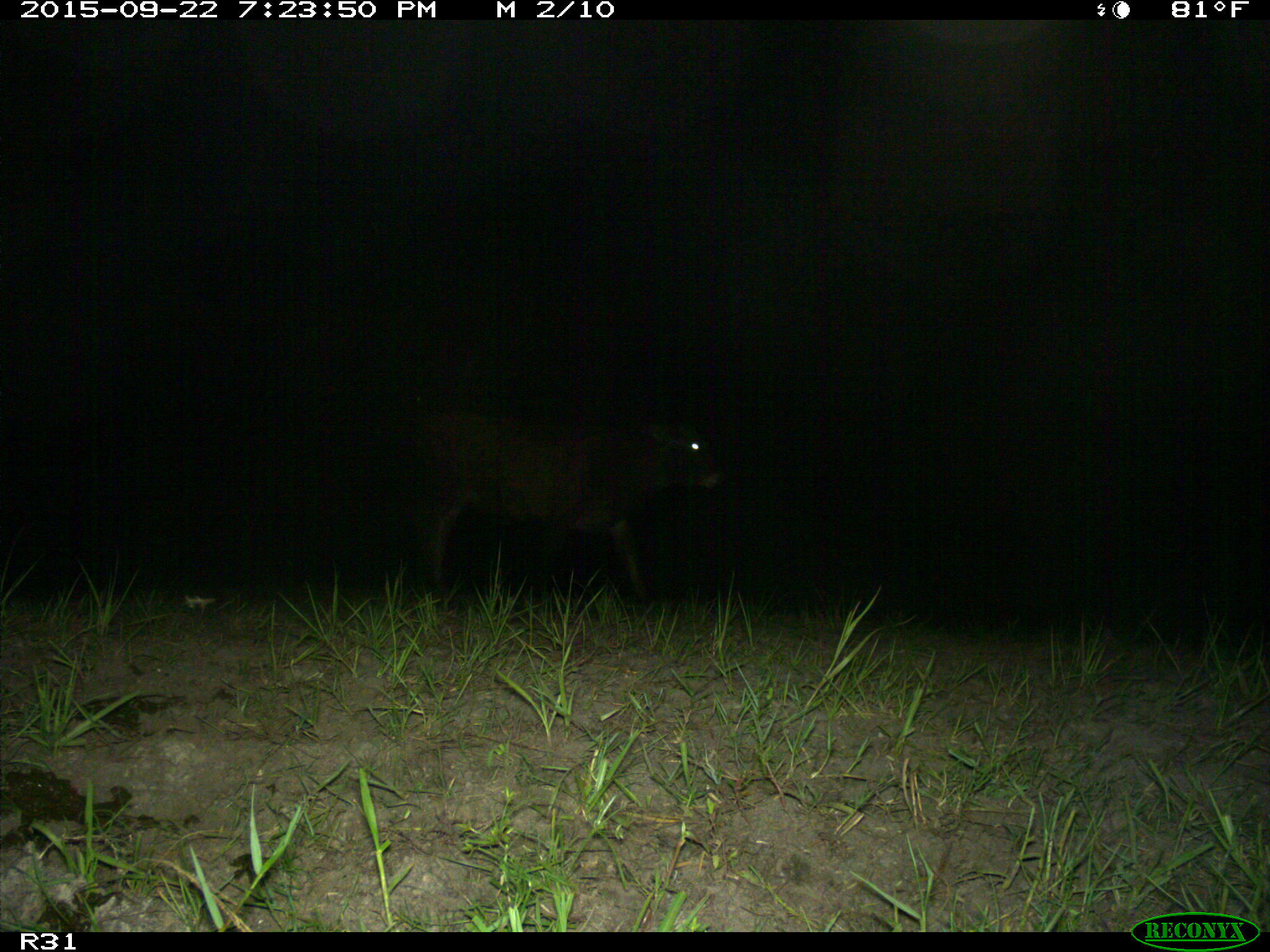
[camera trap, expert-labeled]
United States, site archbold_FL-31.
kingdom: Animalia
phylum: Chordata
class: Mammalia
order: Artiodactyla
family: Bovidae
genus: Bos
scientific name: Bos taurus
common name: domestic cow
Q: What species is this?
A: Bos taurus (domestic cow).